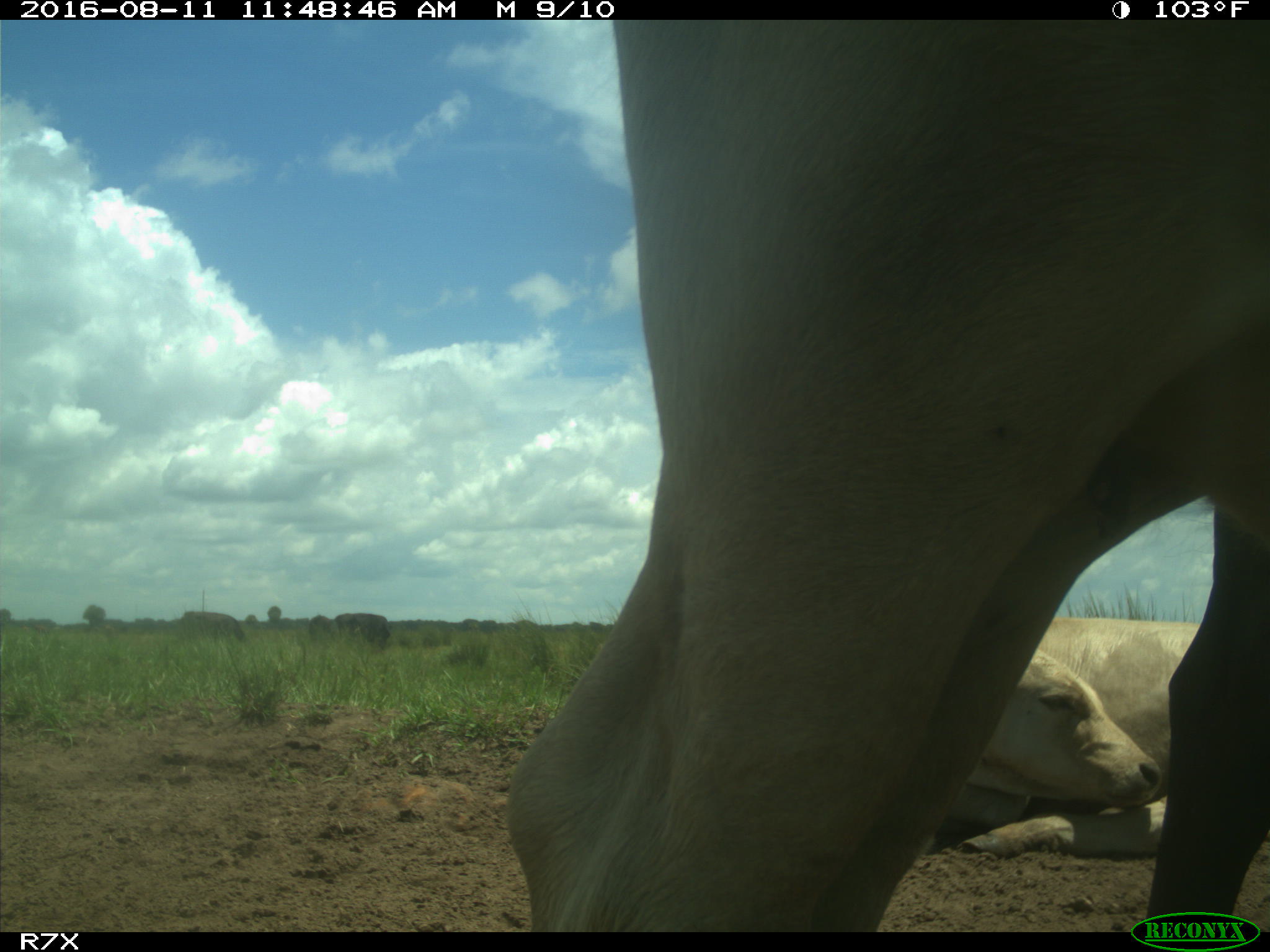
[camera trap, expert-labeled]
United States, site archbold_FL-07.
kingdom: Animalia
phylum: Chordata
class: Mammalia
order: Artiodactyla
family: Bovidae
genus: Bos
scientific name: Bos taurus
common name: domestic cow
Bos taurus (domestic cow).